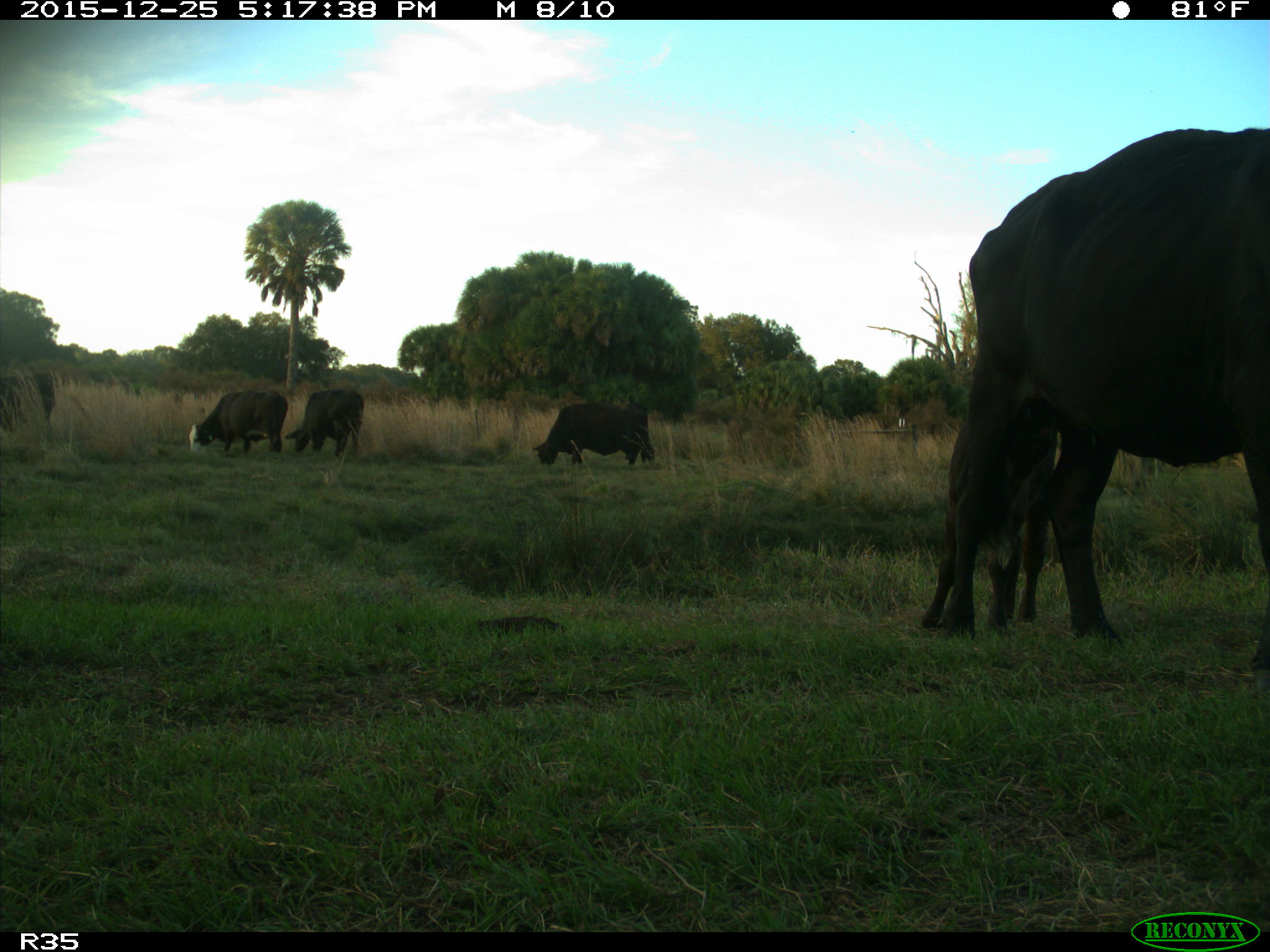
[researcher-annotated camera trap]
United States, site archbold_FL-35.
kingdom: Animalia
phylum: Chordata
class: Mammalia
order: Artiodactyla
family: Bovidae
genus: Bos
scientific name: Bos taurus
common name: domestic cow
Bos taurus (domestic cow).